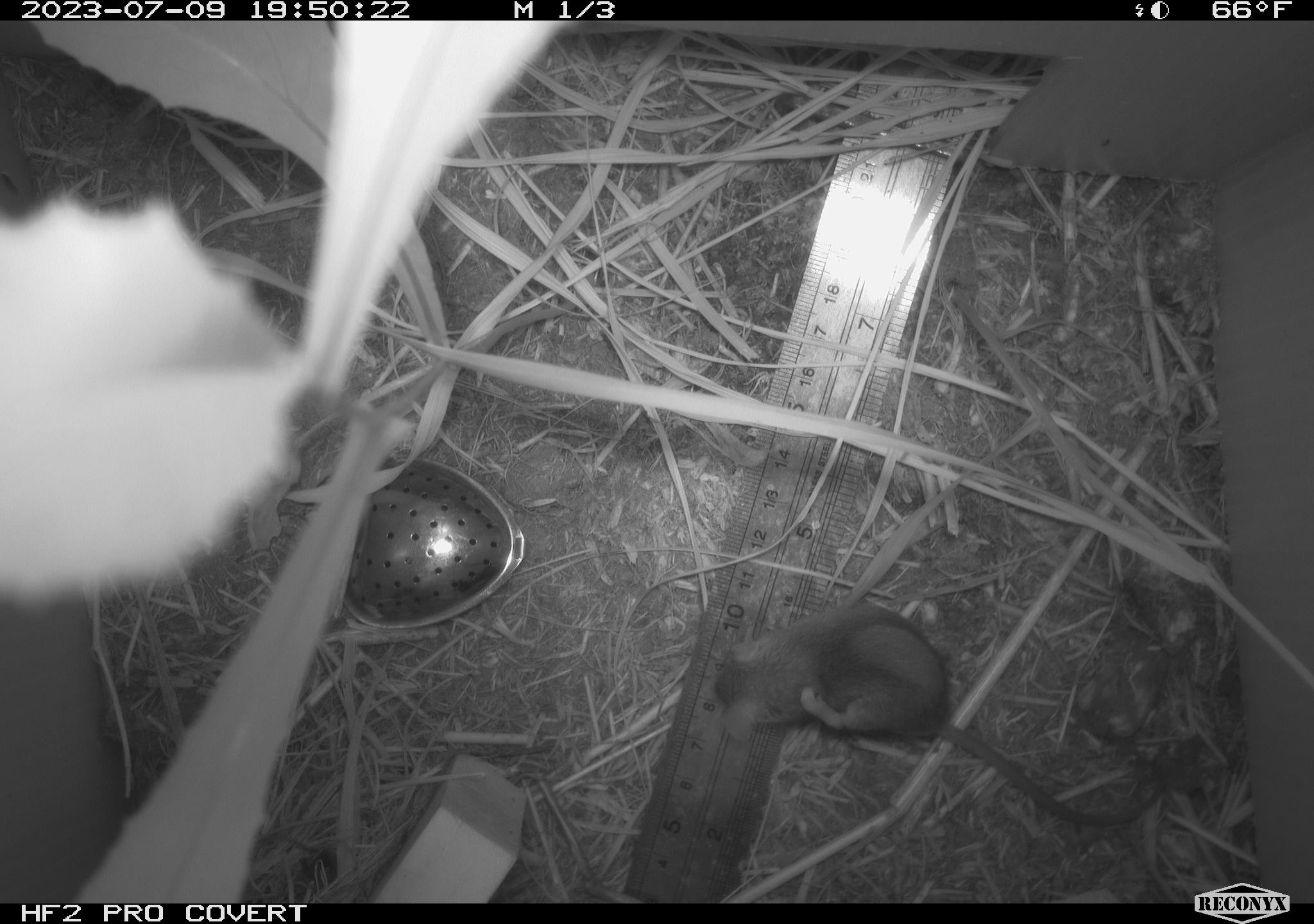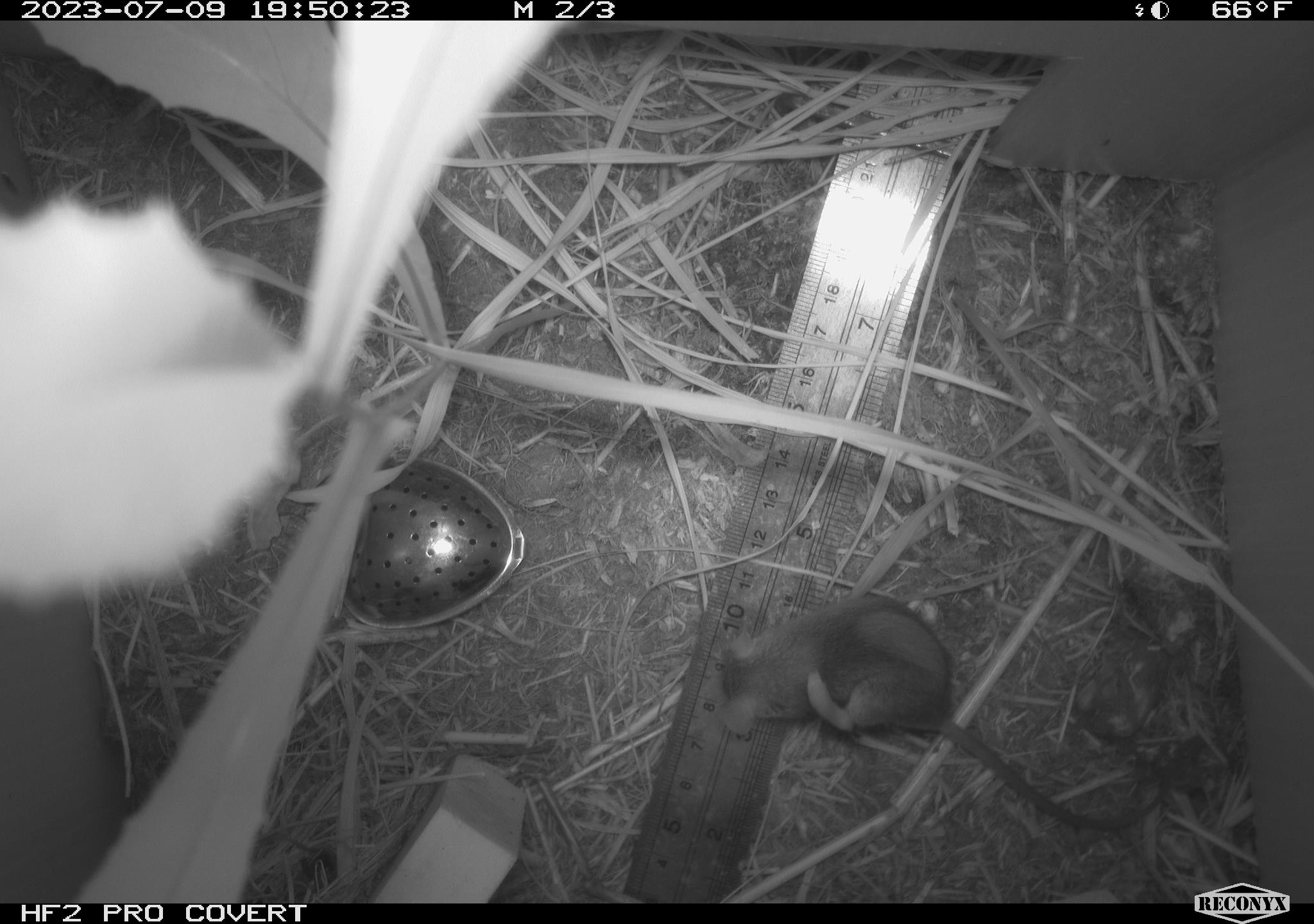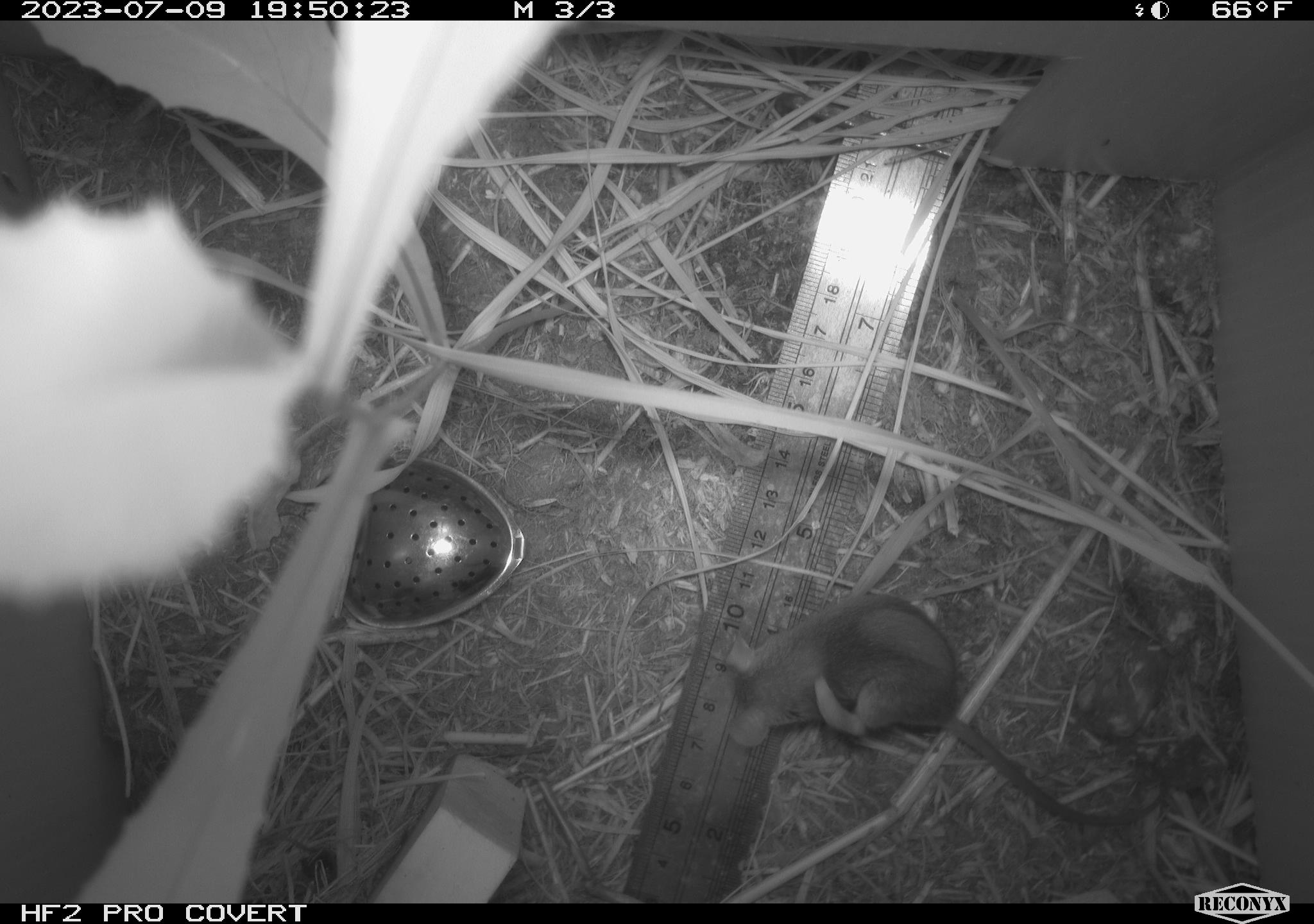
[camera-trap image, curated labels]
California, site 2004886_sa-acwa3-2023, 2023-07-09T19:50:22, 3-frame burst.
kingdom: Animalia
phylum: Chordata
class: Mammalia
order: Rodentia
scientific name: Rodentia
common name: mouse species